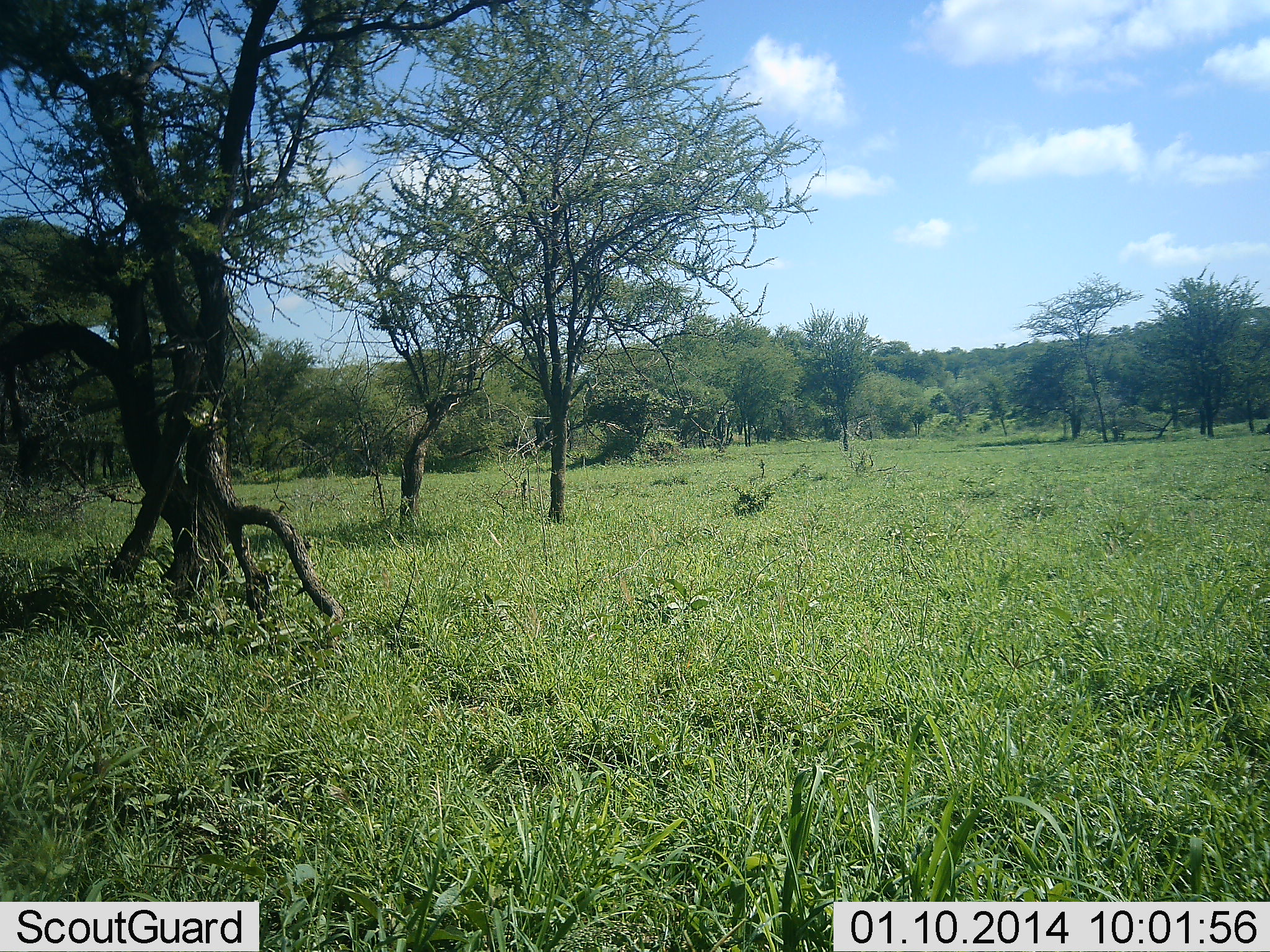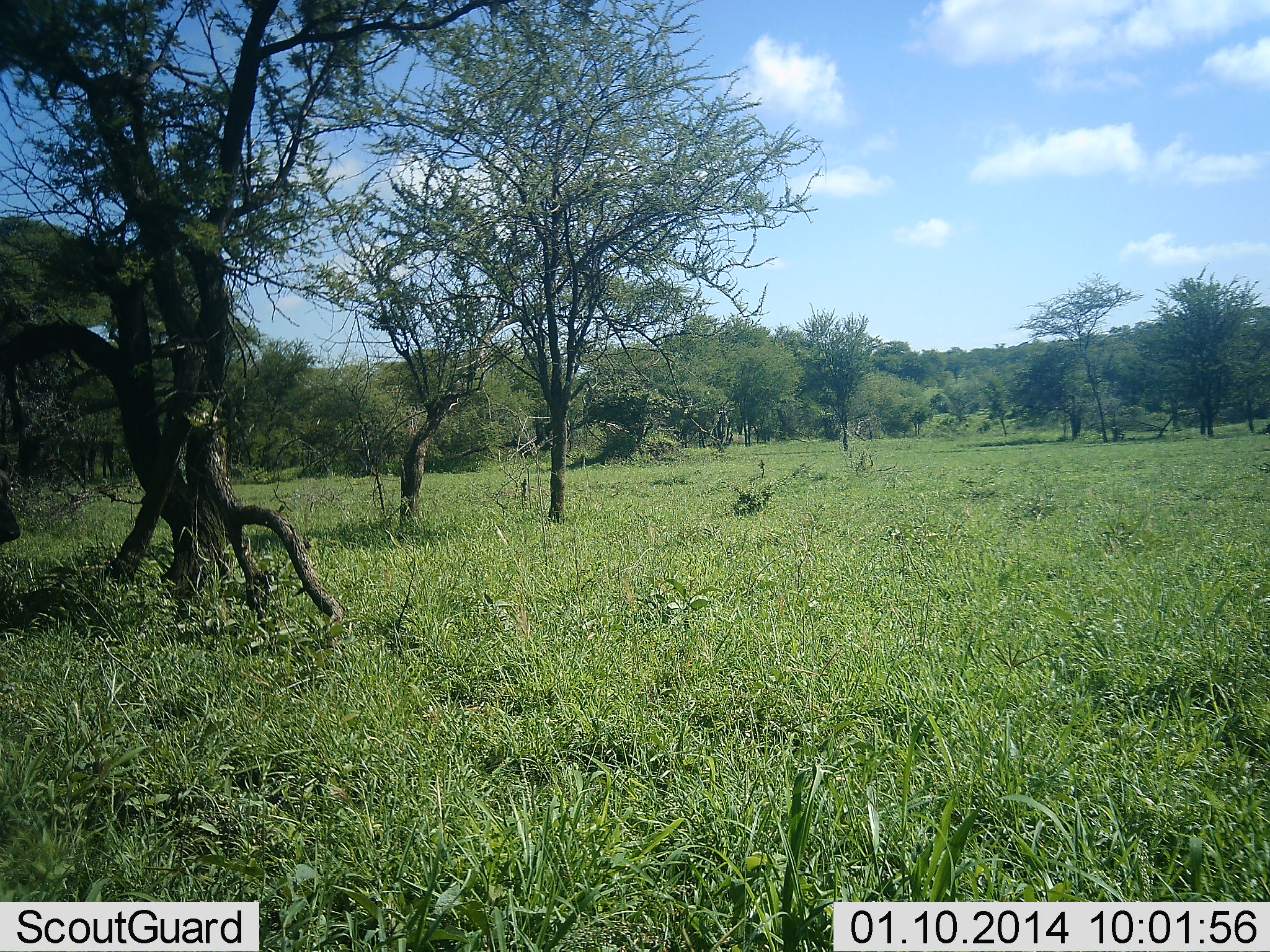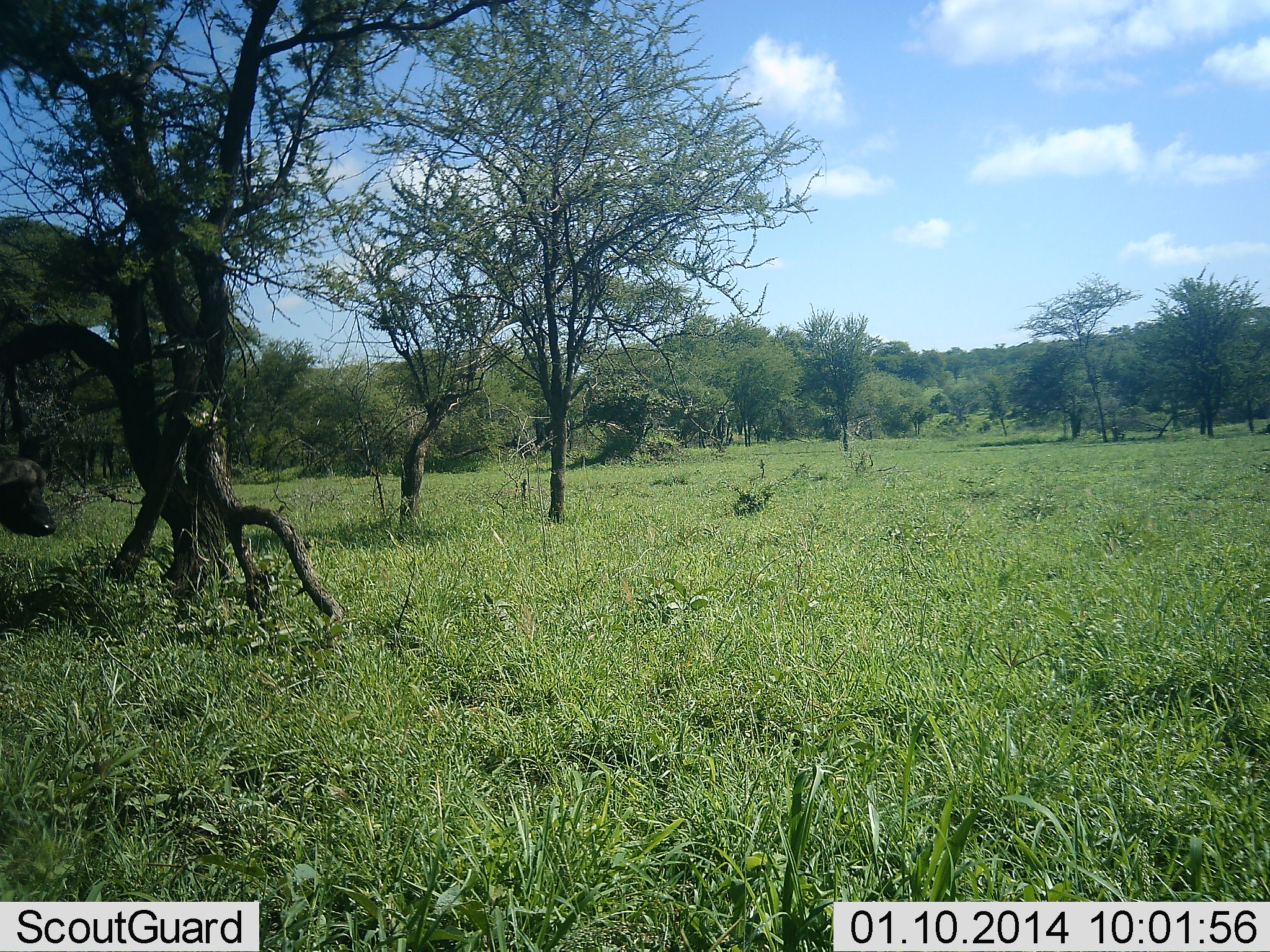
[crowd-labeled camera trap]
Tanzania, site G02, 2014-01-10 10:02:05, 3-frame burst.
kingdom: Animalia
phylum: Chordata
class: Mammalia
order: Artiodactyla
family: Bovidae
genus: Syncerus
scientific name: Syncerus caffer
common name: cape buffalo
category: buffalo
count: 1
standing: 20%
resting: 0%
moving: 80%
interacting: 0%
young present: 10%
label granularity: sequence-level